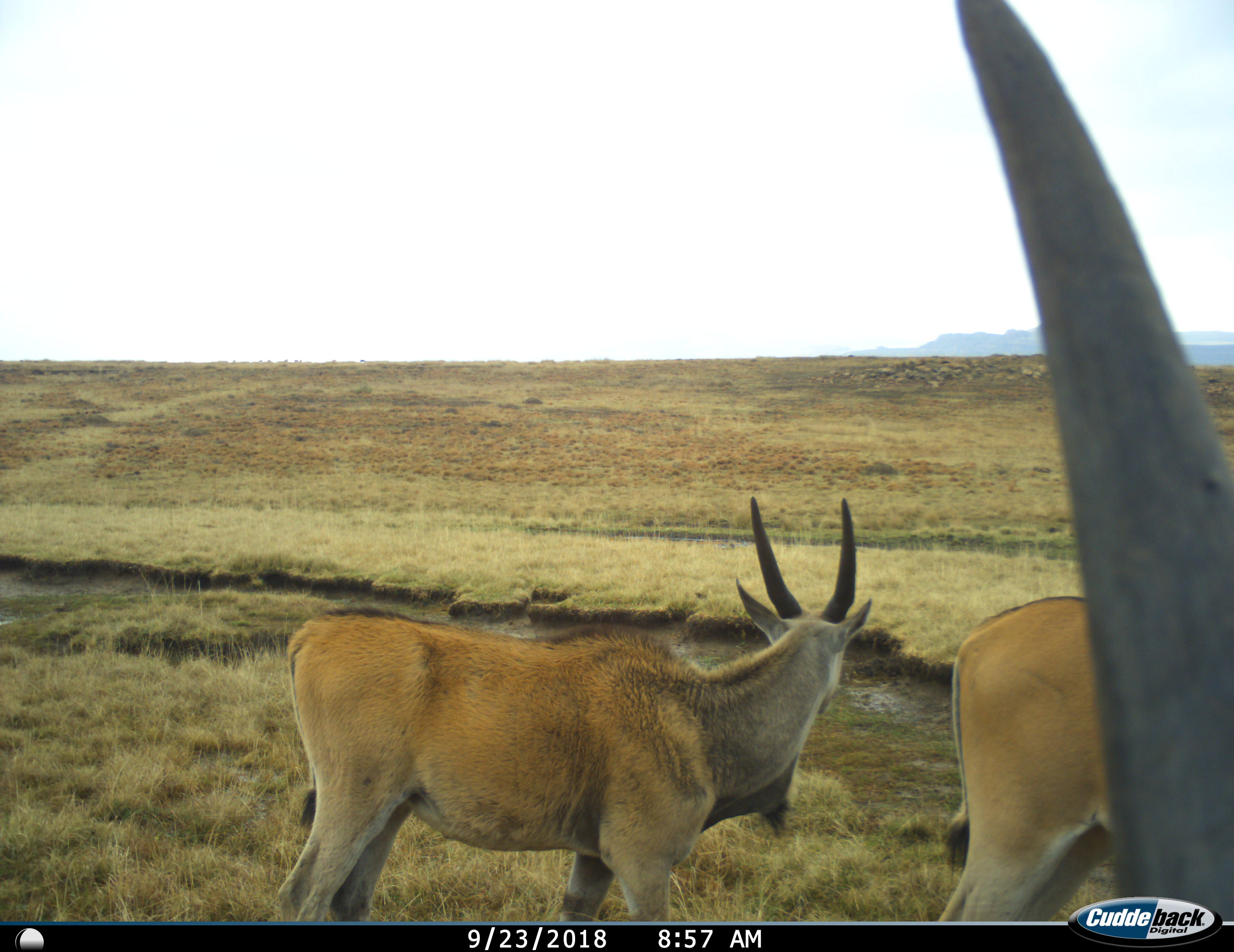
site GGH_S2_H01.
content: unidentified animal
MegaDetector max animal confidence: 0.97